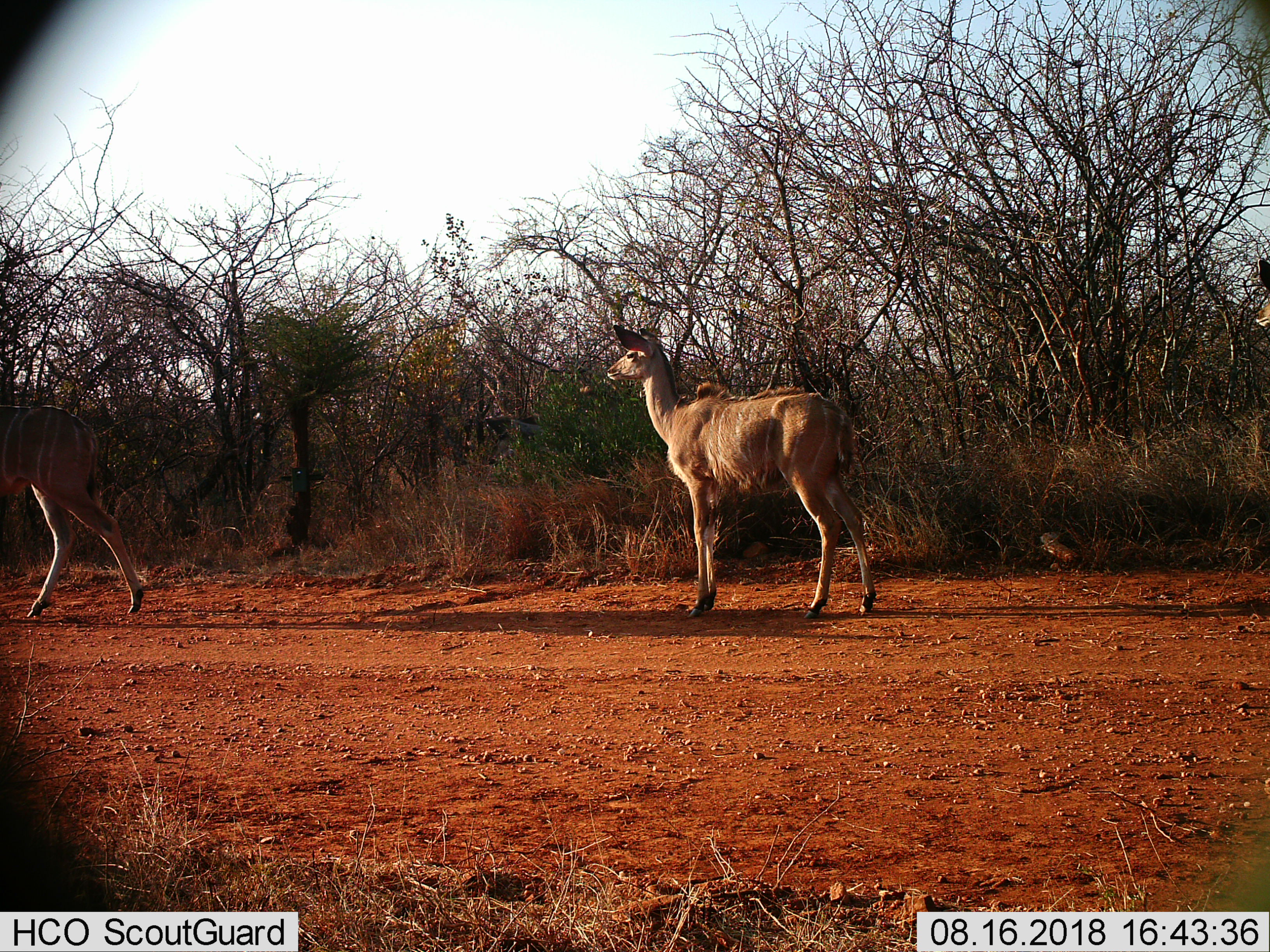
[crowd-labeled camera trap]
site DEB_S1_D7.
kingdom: Animalia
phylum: Chordata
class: Mammalia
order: Artiodactyla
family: Bovidae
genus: Tragelaphus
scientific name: Tragelaphus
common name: kudu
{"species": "kudu (Tragelaphus)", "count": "2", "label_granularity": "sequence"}